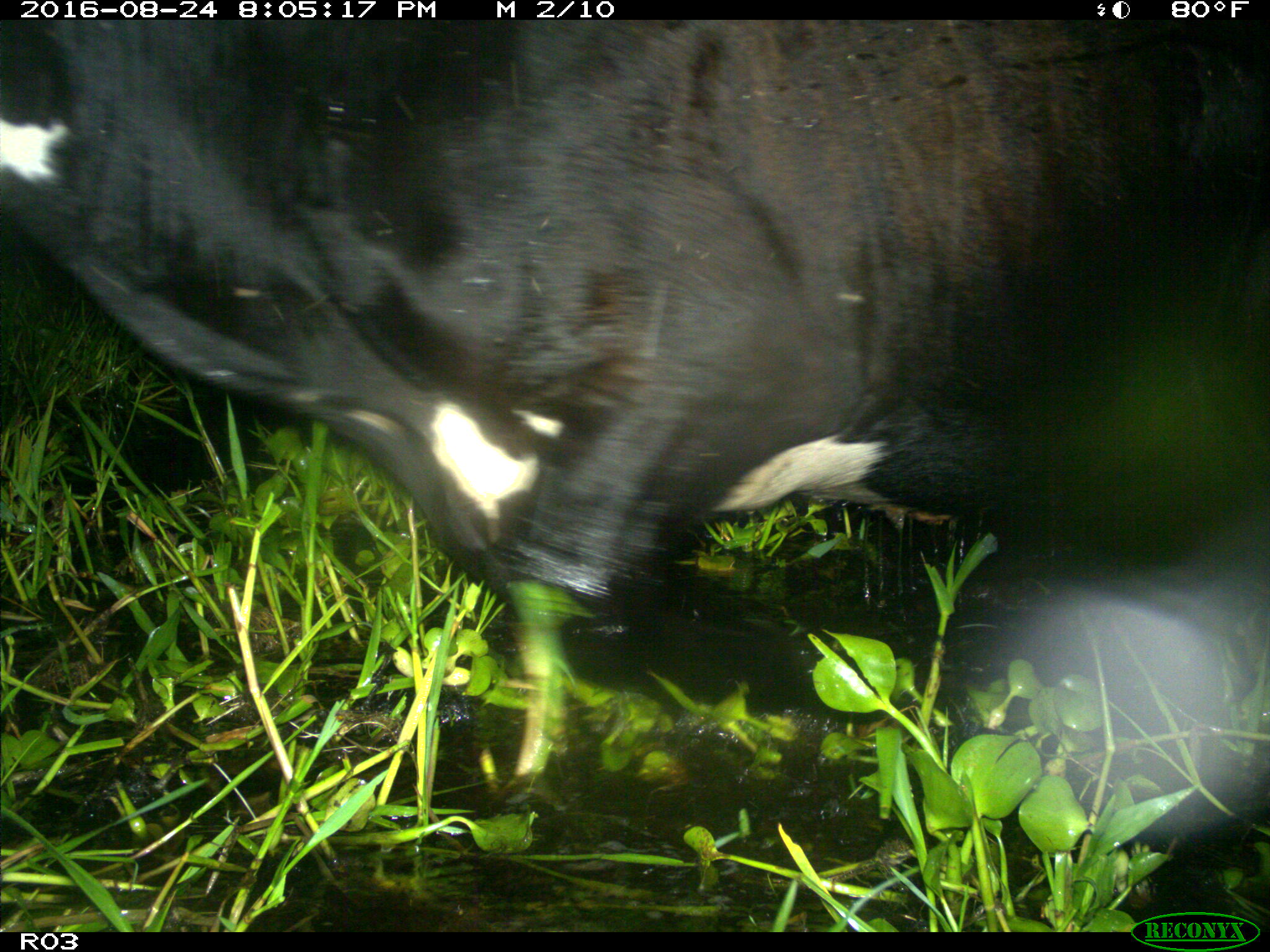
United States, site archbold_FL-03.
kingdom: Animalia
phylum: Chordata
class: Mammalia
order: Artiodactyla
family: Bovidae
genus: Bos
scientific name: Bos taurus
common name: domestic cow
Bos taurus (domestic cow).